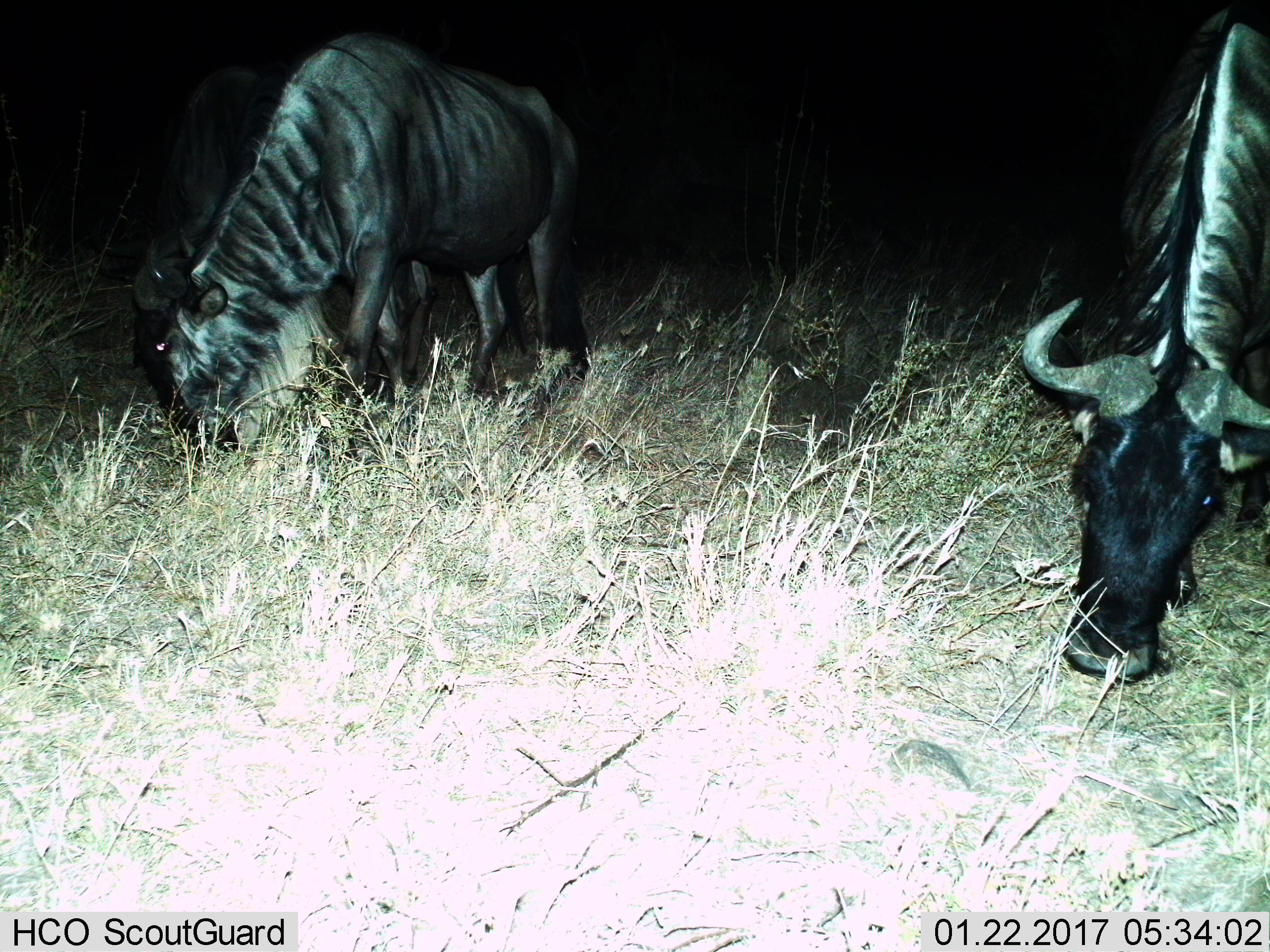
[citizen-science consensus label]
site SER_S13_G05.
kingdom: Animalia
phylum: Chordata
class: Mammalia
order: Artiodactyla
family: Bovidae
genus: Connochaetes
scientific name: Connochaetes taurinus taurinus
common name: blue wildebeest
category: wildebeestblue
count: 3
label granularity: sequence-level